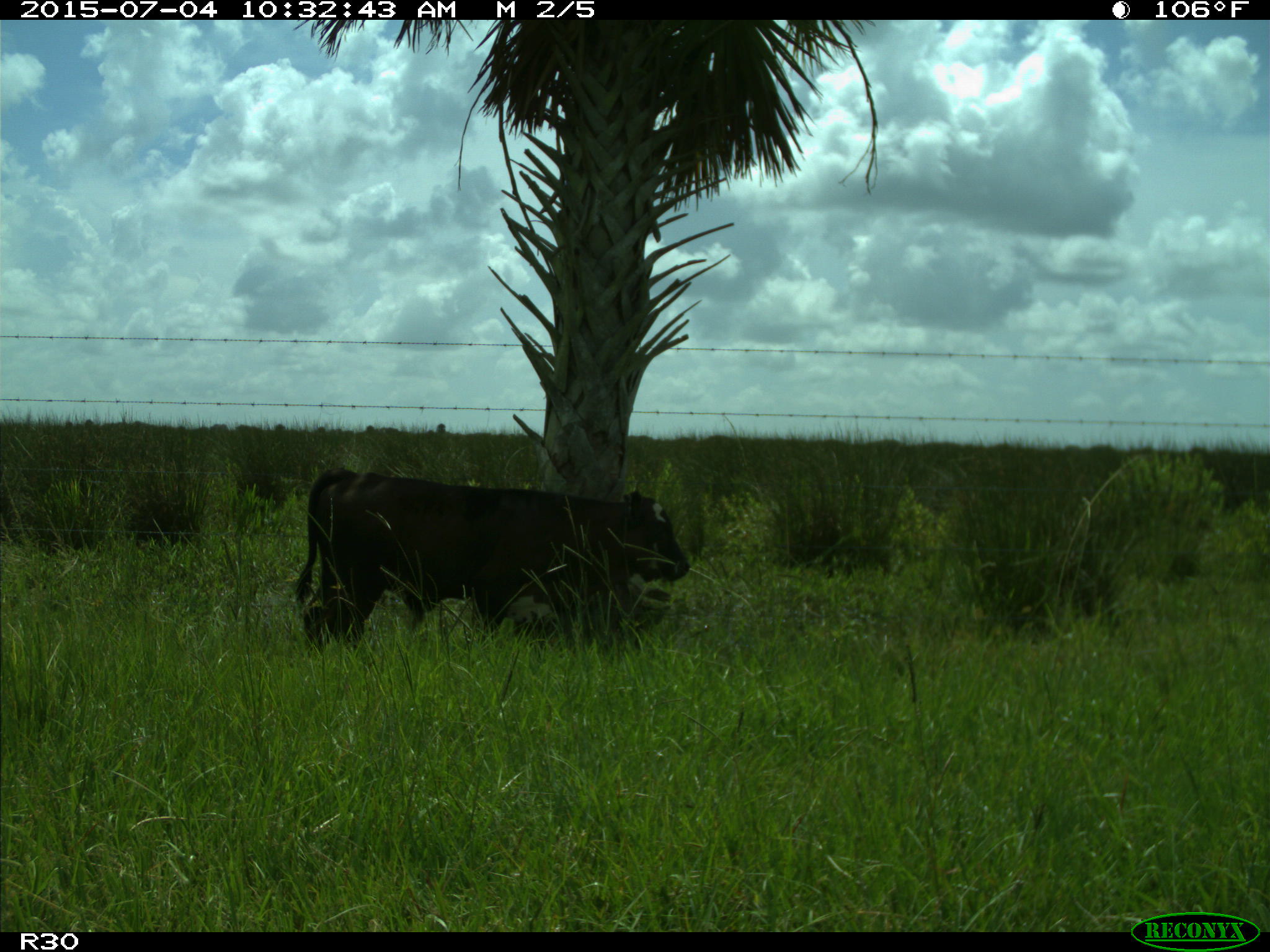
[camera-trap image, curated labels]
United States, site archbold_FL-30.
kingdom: Animalia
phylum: Chordata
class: Mammalia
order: Artiodactyla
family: Bovidae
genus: Bos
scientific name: Bos taurus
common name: domestic cow